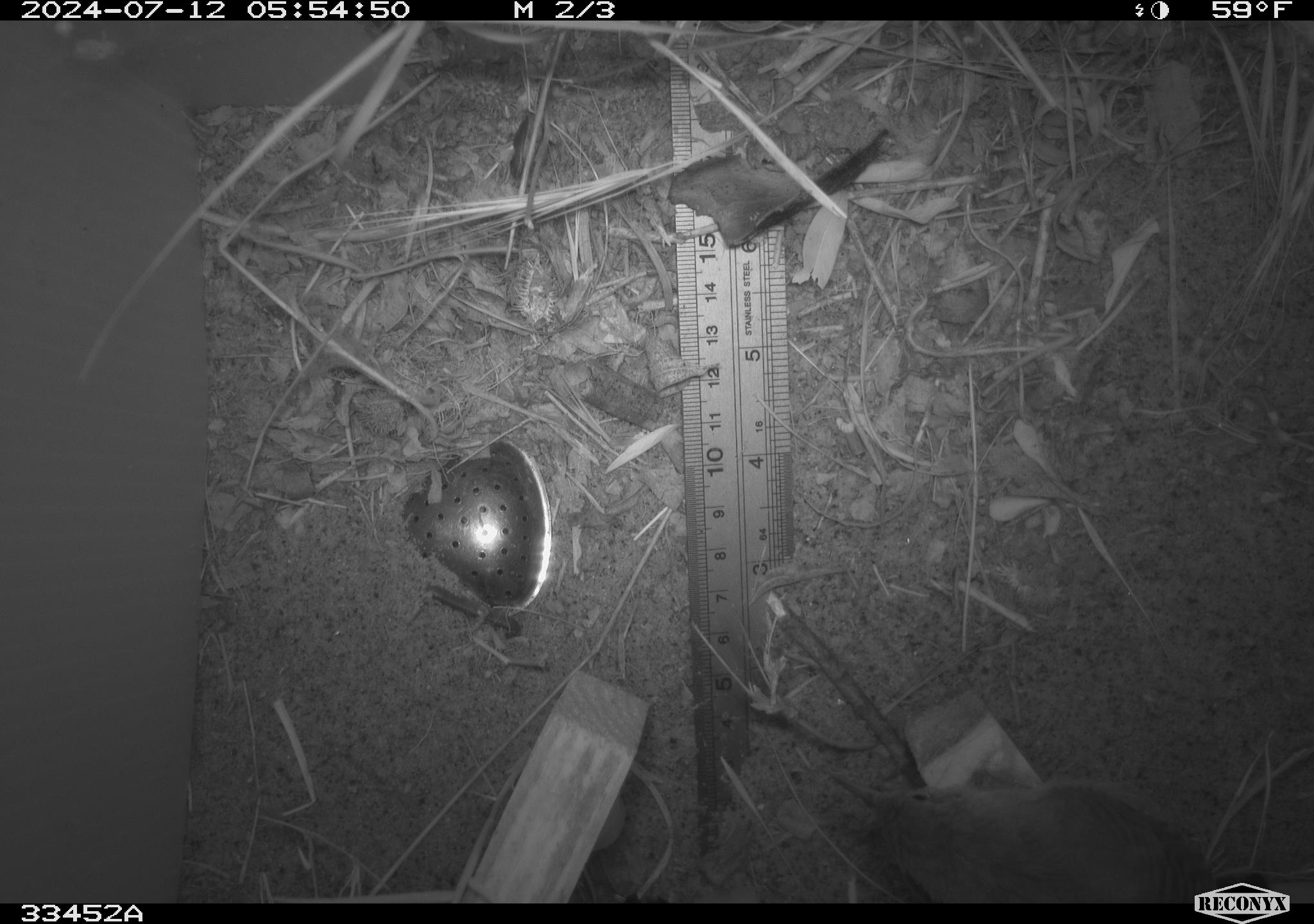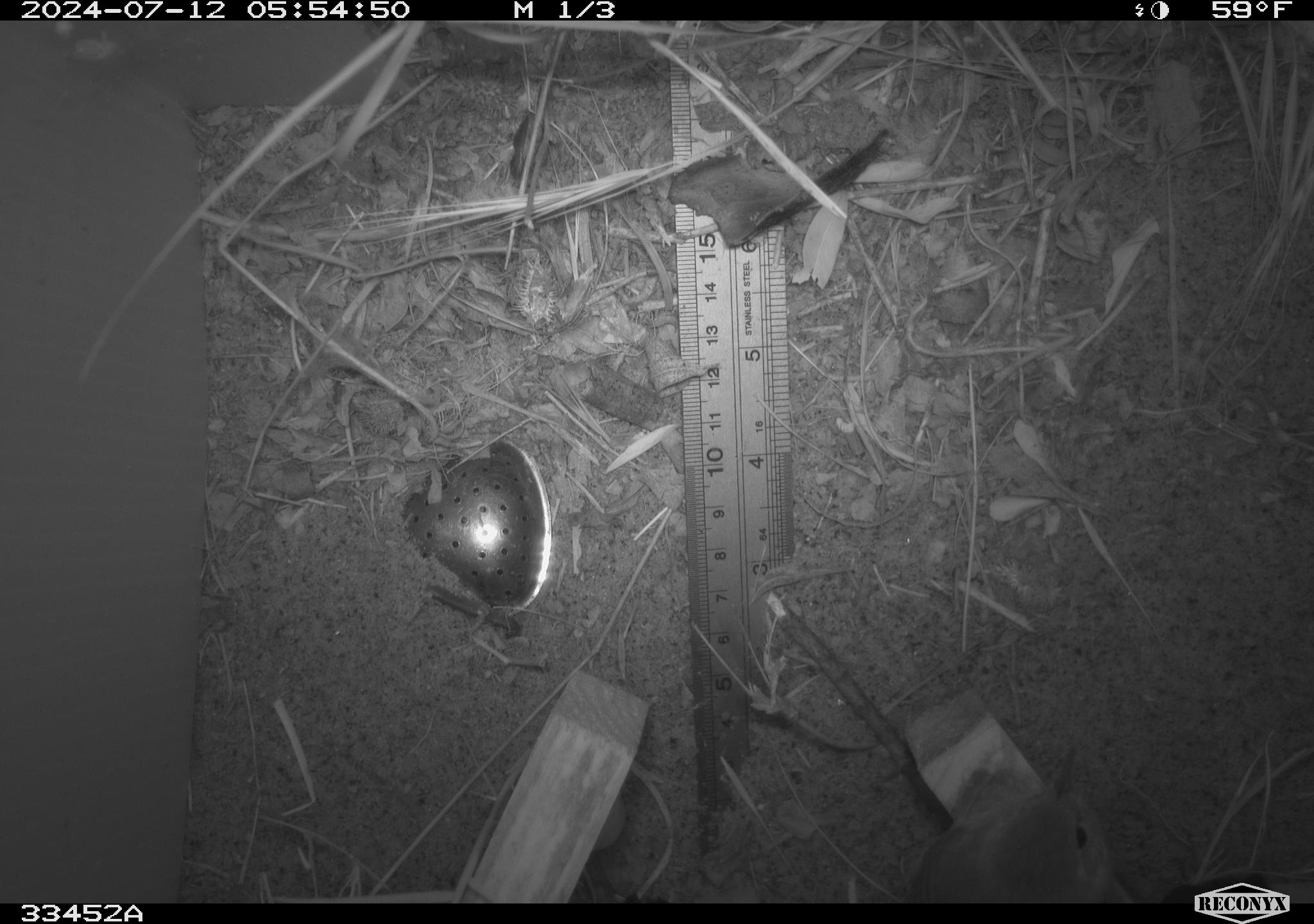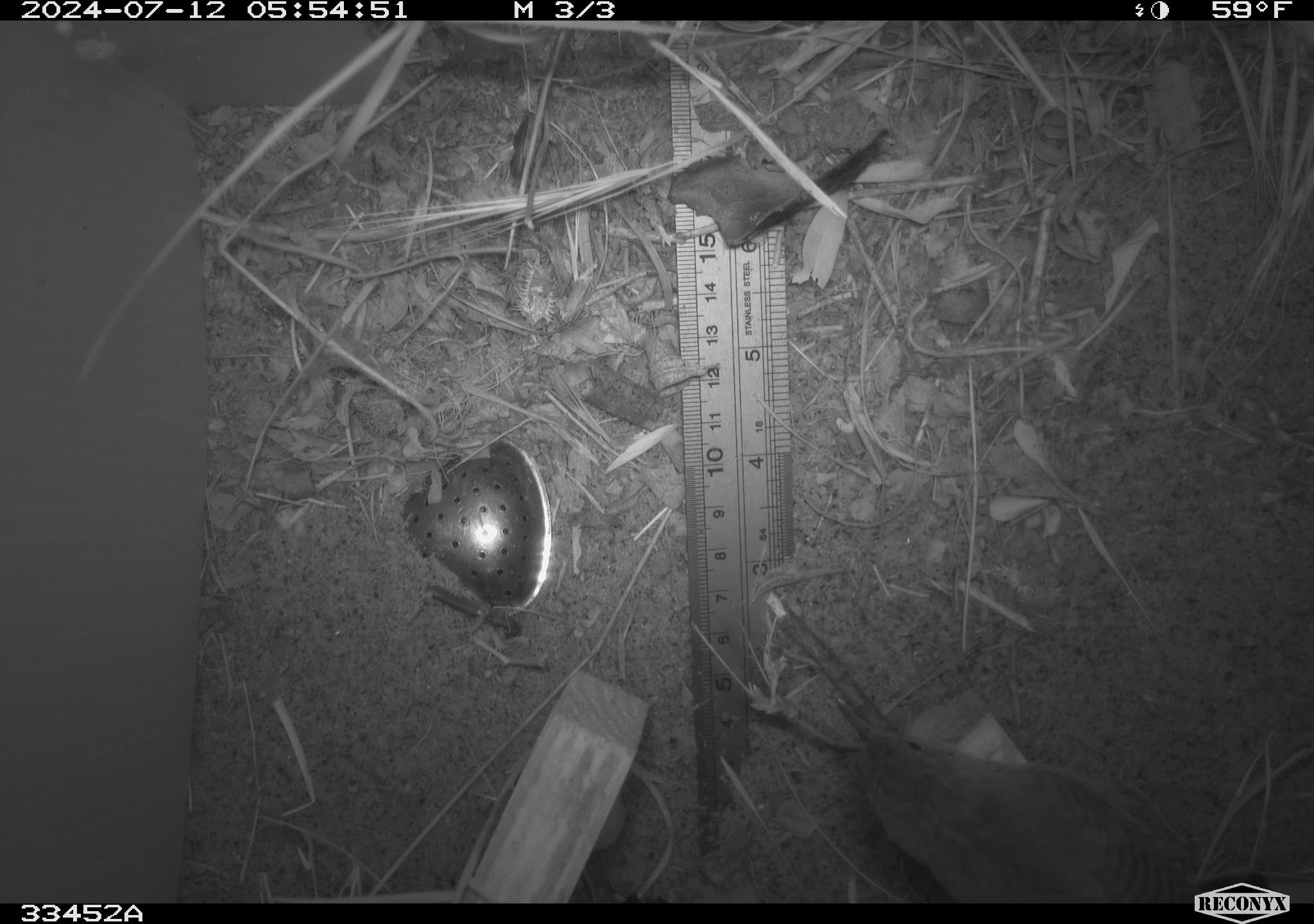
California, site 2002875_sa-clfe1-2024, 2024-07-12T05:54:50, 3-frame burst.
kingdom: Animalia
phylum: Chordata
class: Aves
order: Passeriformes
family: Troglodytidae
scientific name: Troglodytidae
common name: wren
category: troglodytidae family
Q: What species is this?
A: Troglodytidae family (wren) (Troglodytidae).